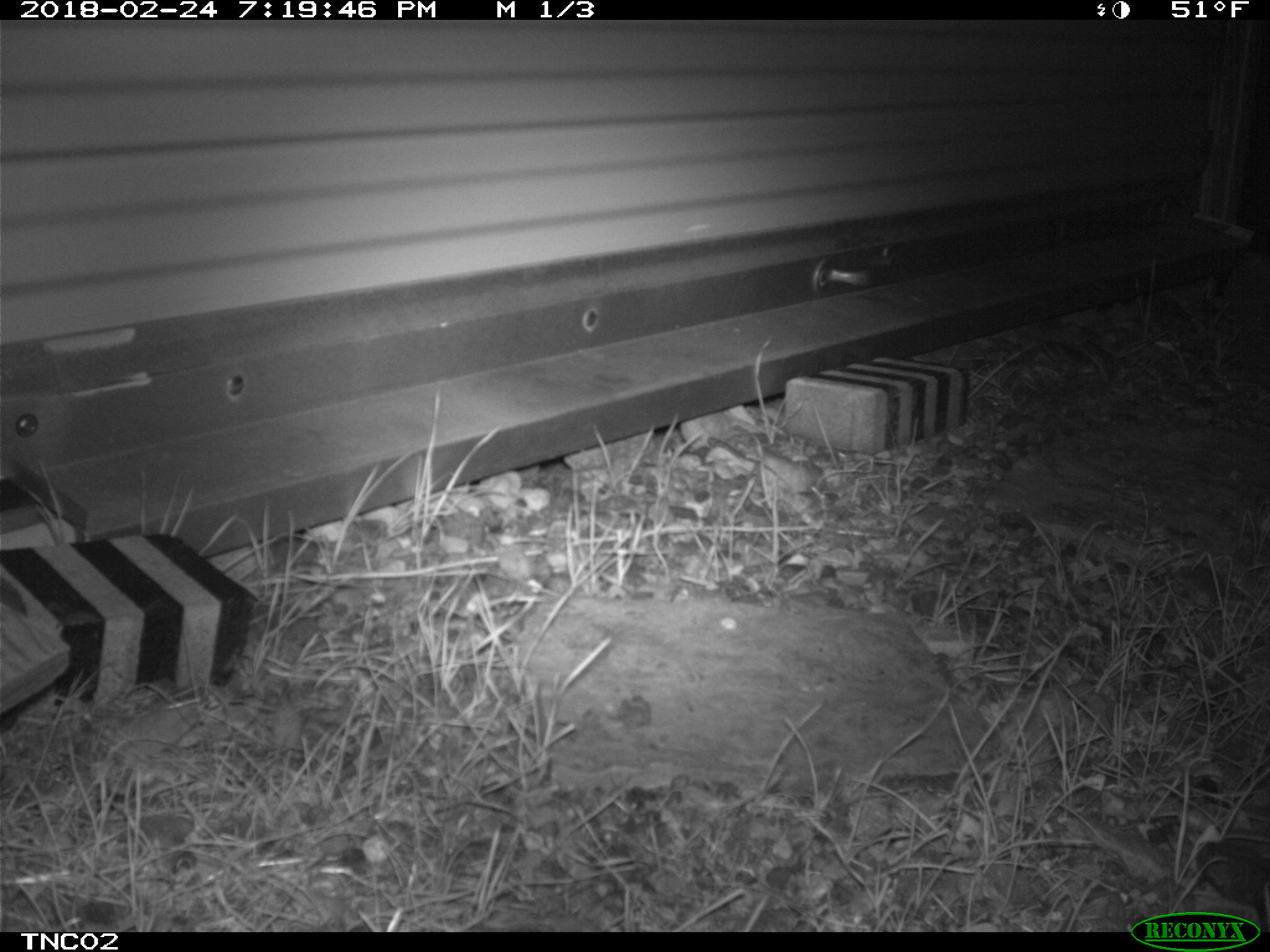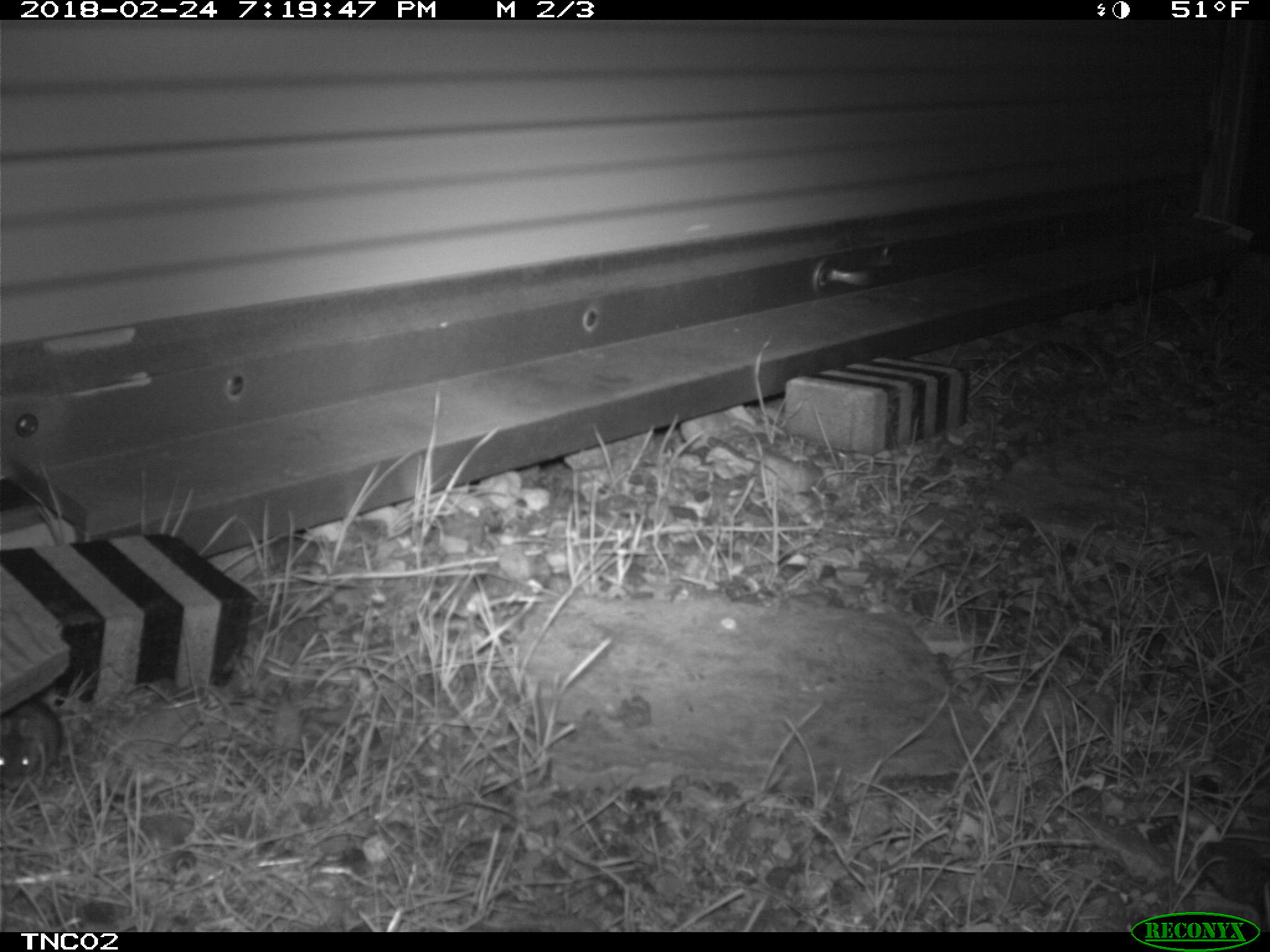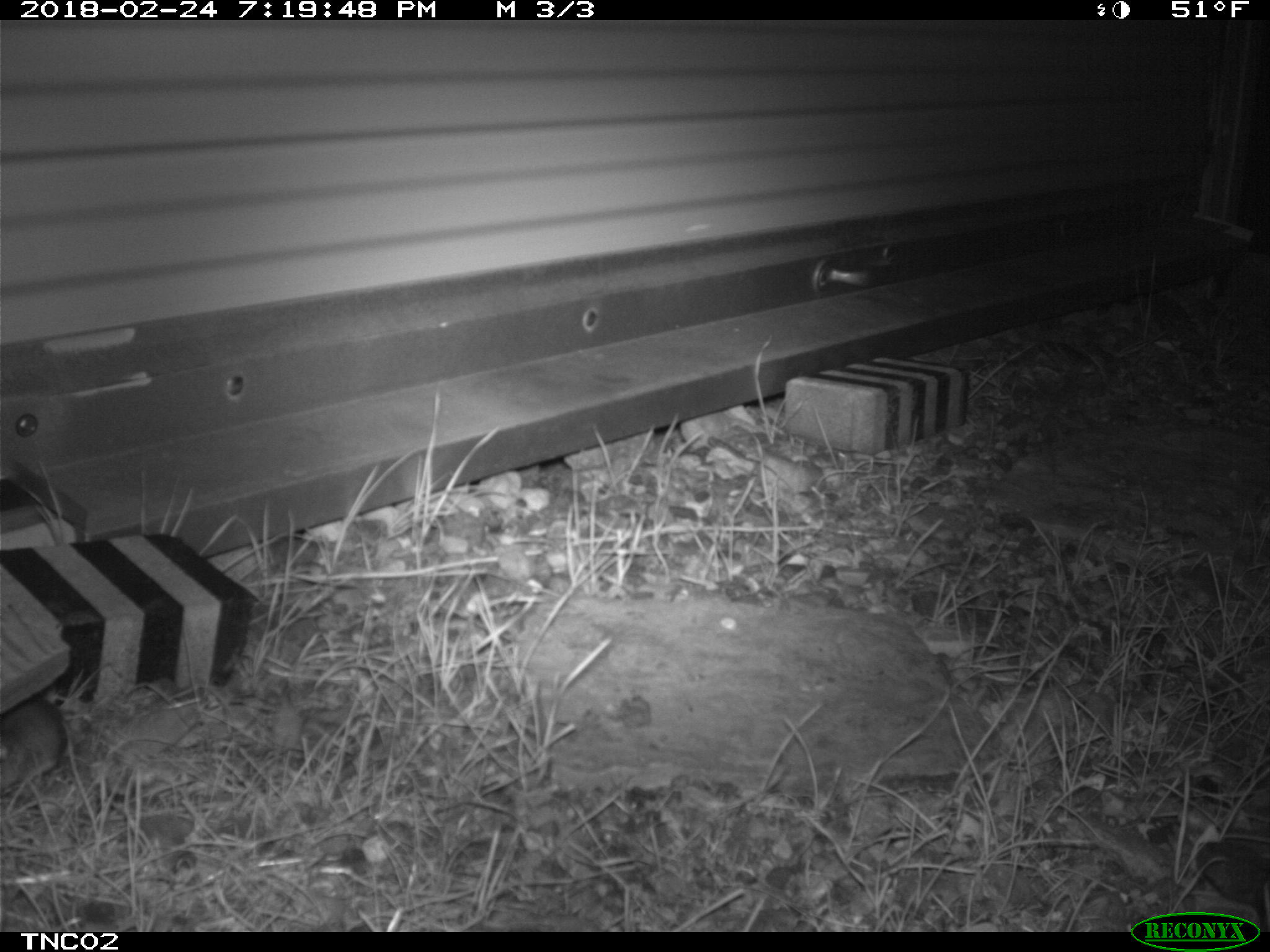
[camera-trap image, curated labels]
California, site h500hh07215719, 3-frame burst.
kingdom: Animalia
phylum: Chordata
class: Mammalia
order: Rodentia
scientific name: Rodentia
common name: rodent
Rodent (Rodentia).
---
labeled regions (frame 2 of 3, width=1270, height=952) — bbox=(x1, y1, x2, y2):
rodent: bbox=(0, 697, 59, 790)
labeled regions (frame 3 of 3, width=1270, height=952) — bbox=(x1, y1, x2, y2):
rodent: bbox=(0, 698, 65, 790)